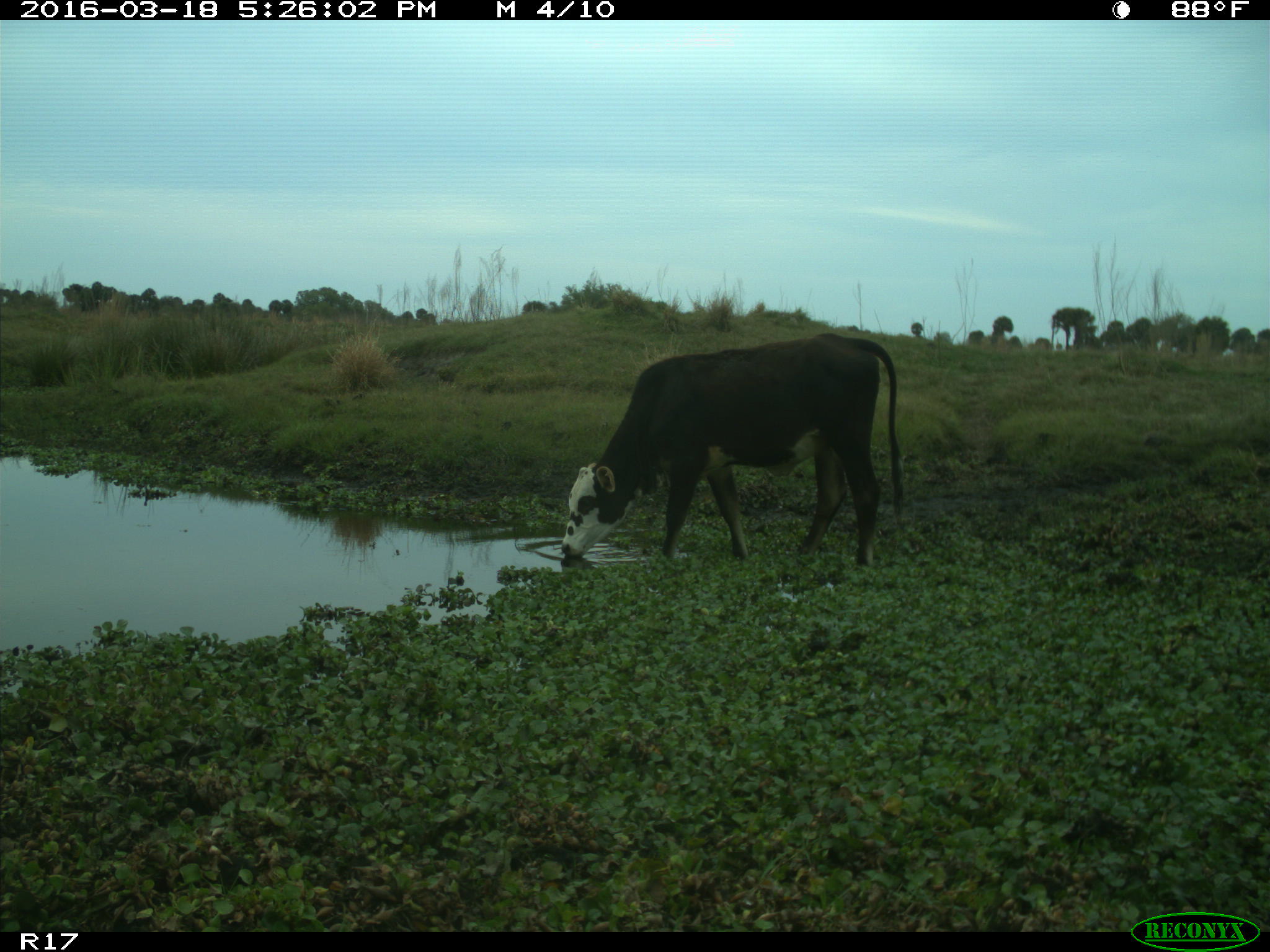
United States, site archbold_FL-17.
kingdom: Animalia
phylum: Chordata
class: Mammalia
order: Artiodactyla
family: Bovidae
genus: Bos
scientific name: Bos taurus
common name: domestic cow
Bos taurus (domestic cow).